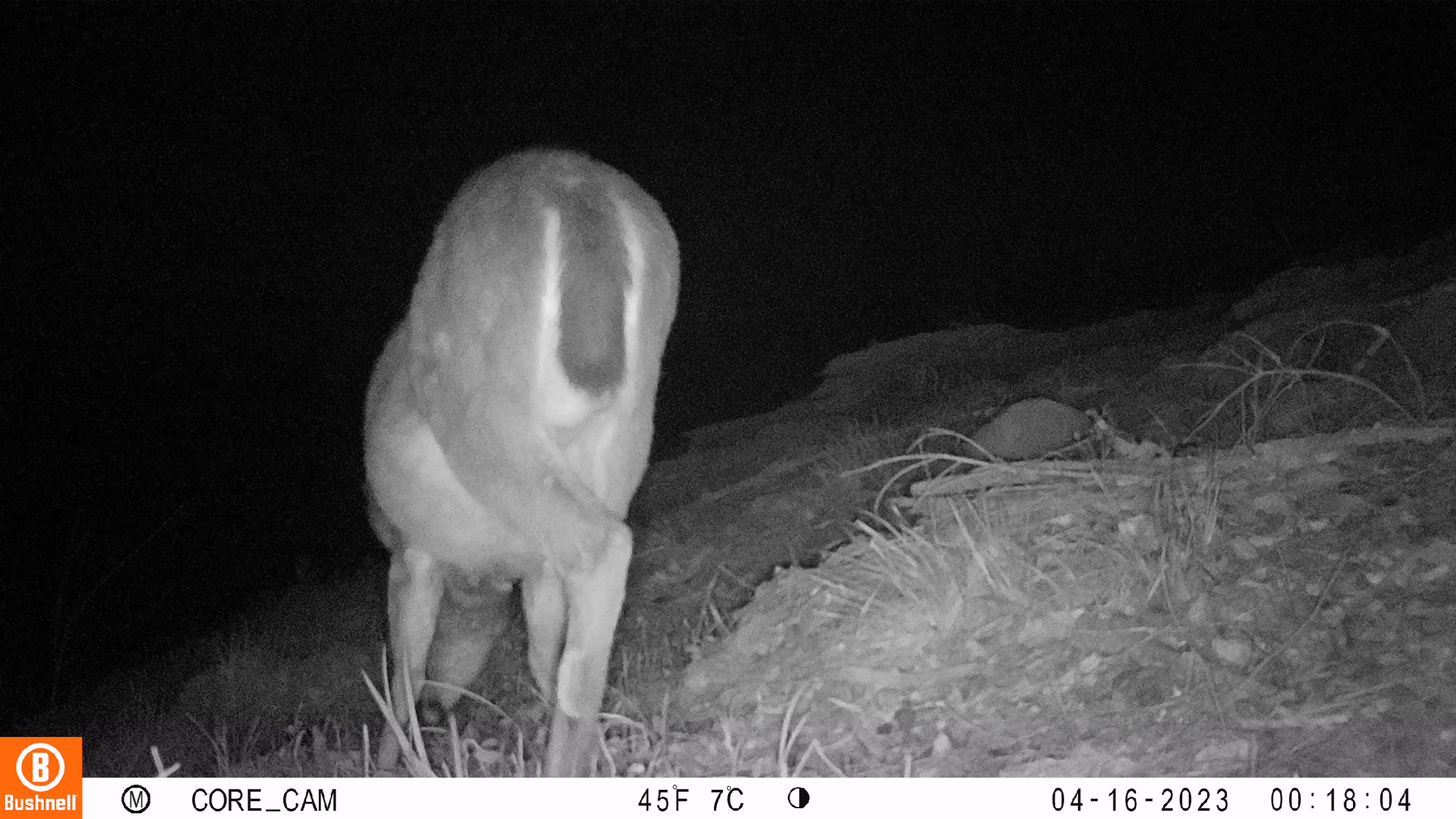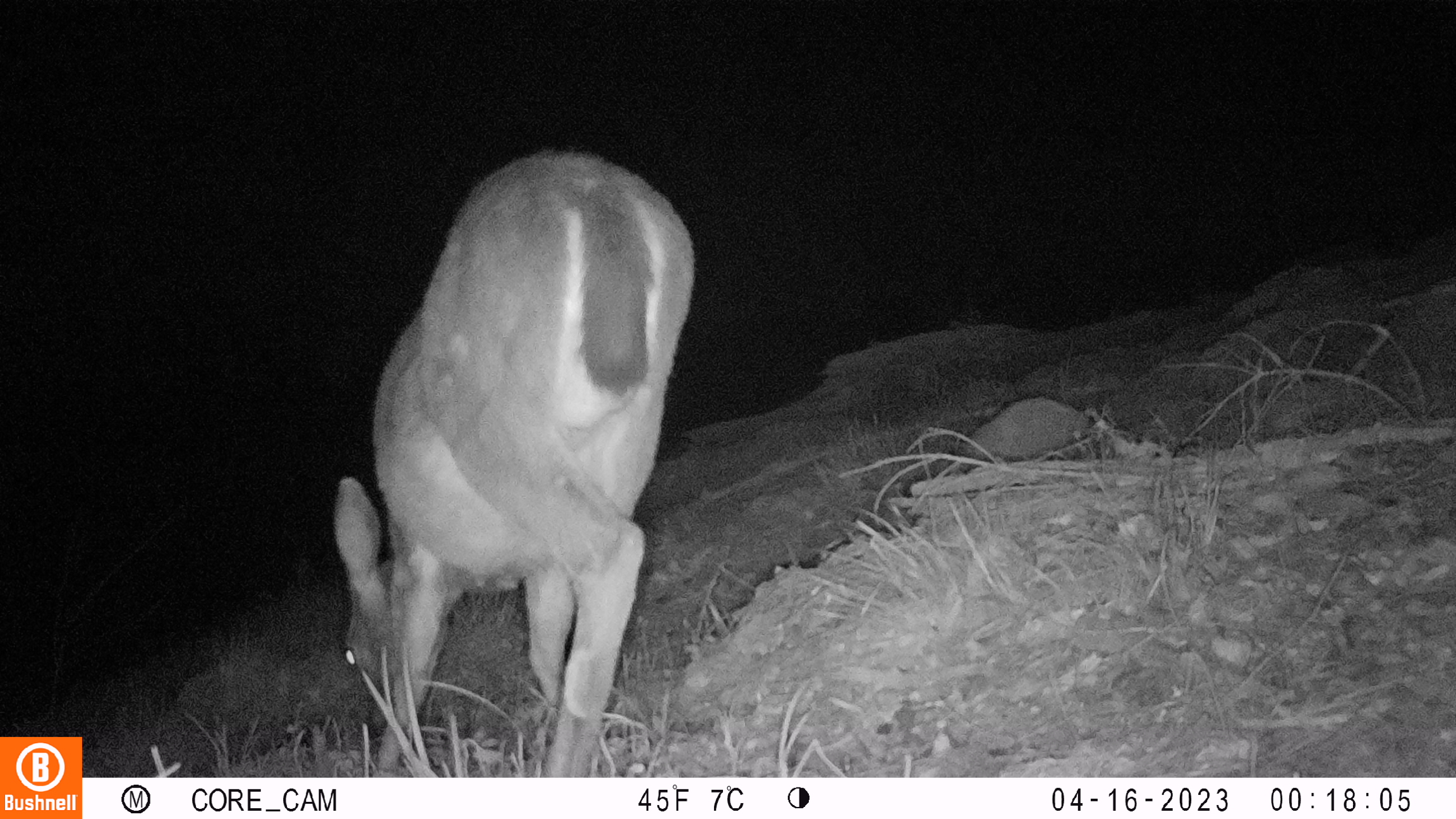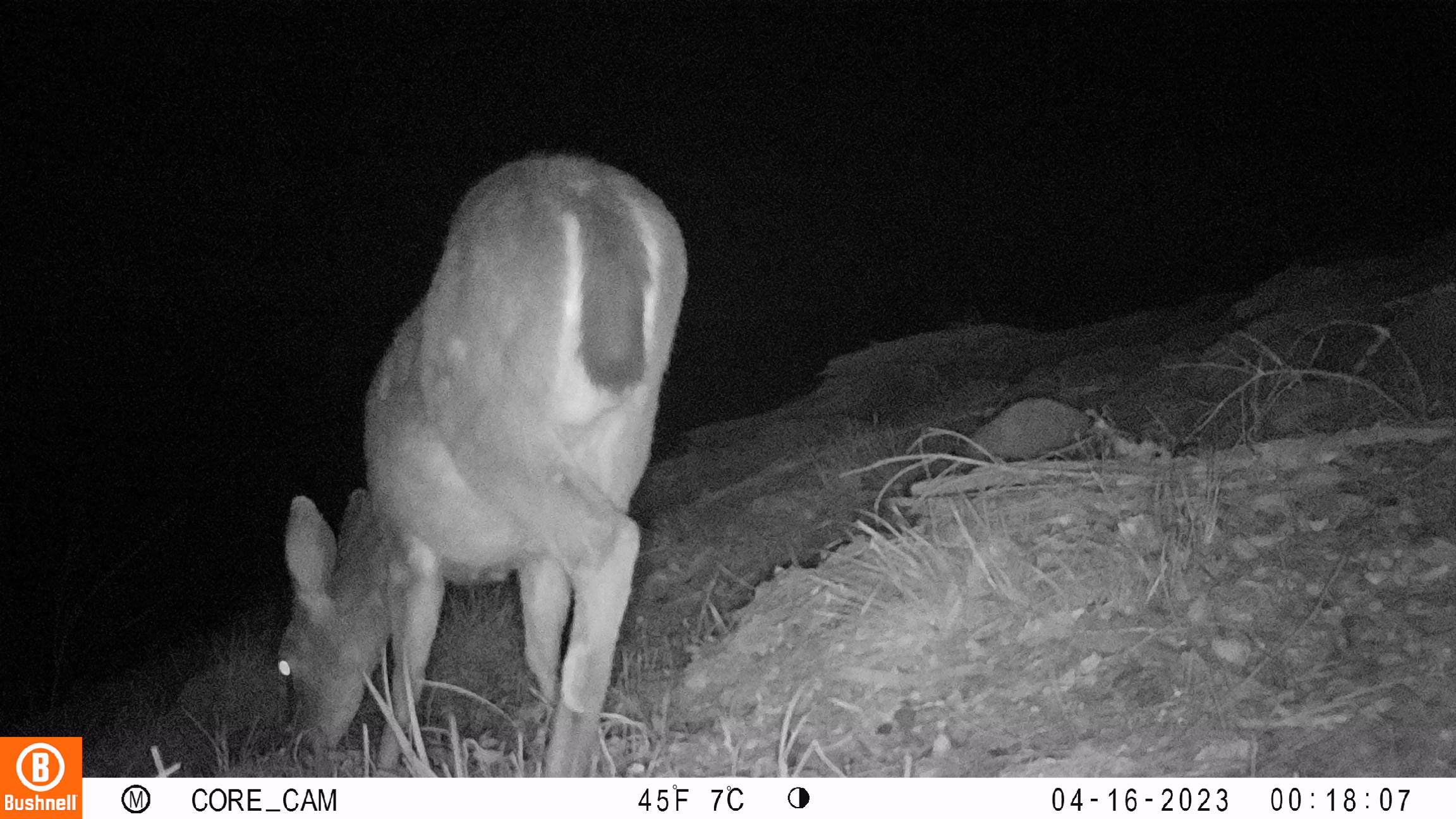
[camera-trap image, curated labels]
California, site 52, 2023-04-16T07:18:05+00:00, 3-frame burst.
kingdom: Animalia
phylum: Chordata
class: Mammalia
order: Artiodactyla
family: Cervidae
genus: Odocoileus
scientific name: Odocoileus hemionus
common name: mule deer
Mule deer (Odocoileus hemionus).